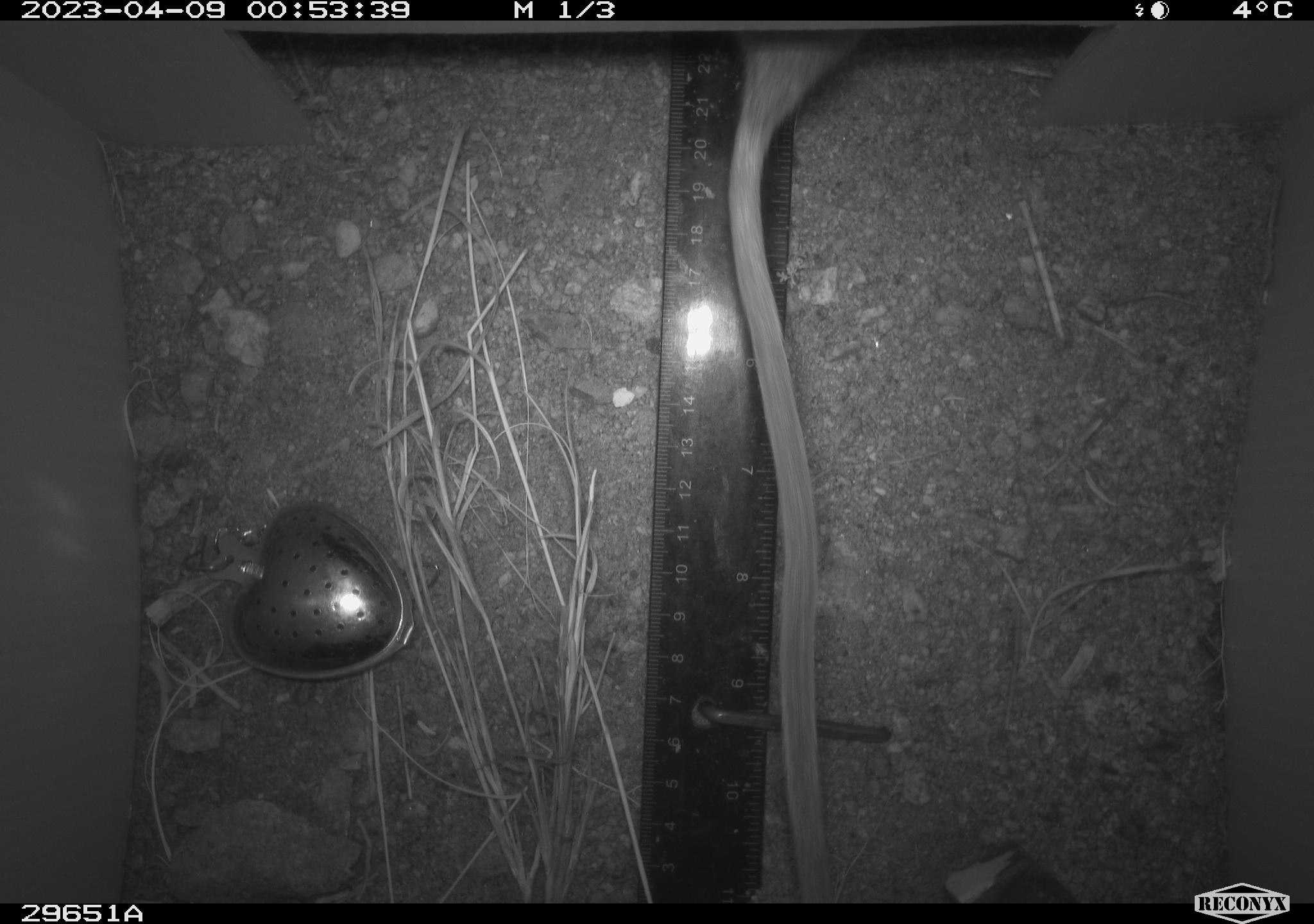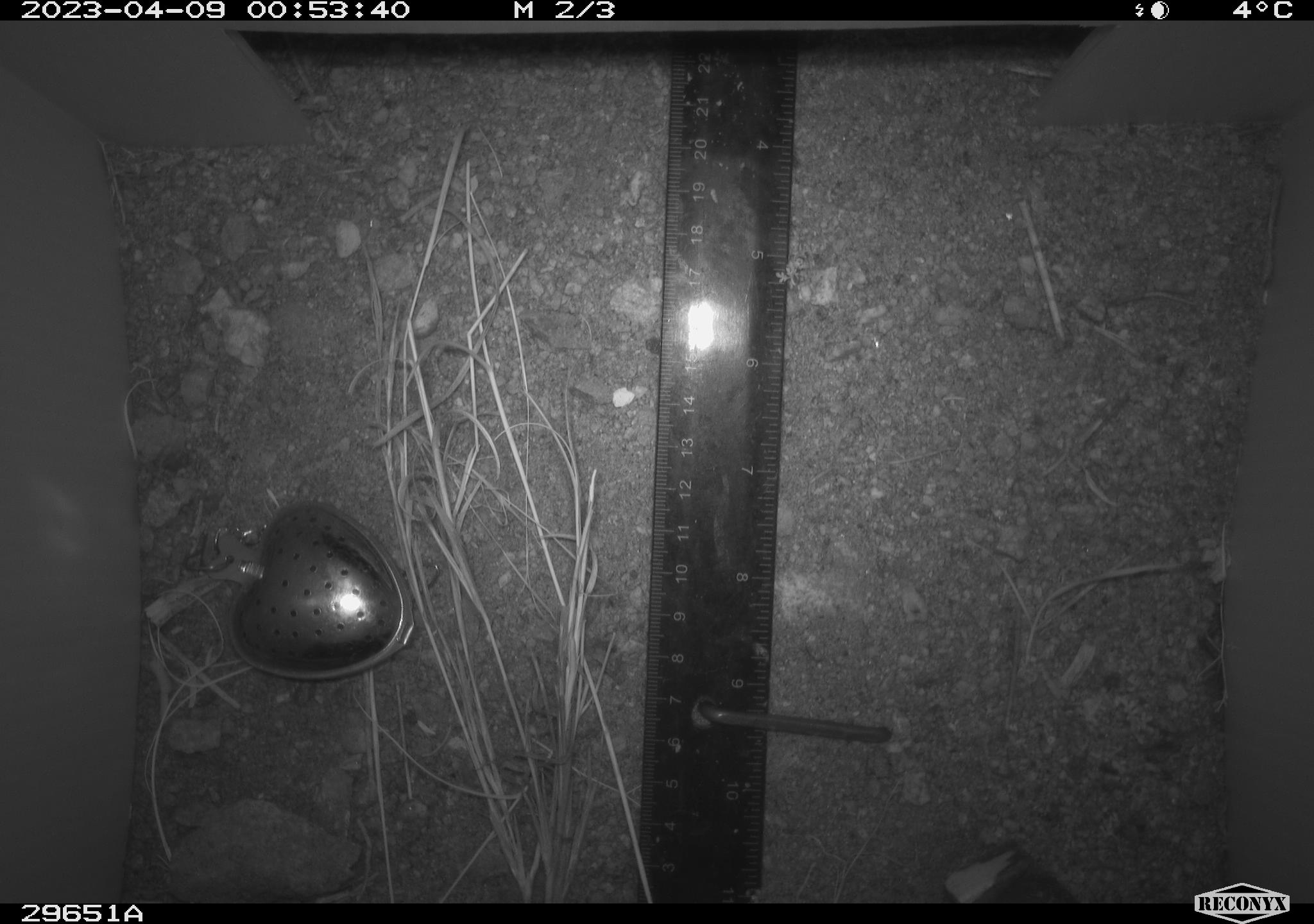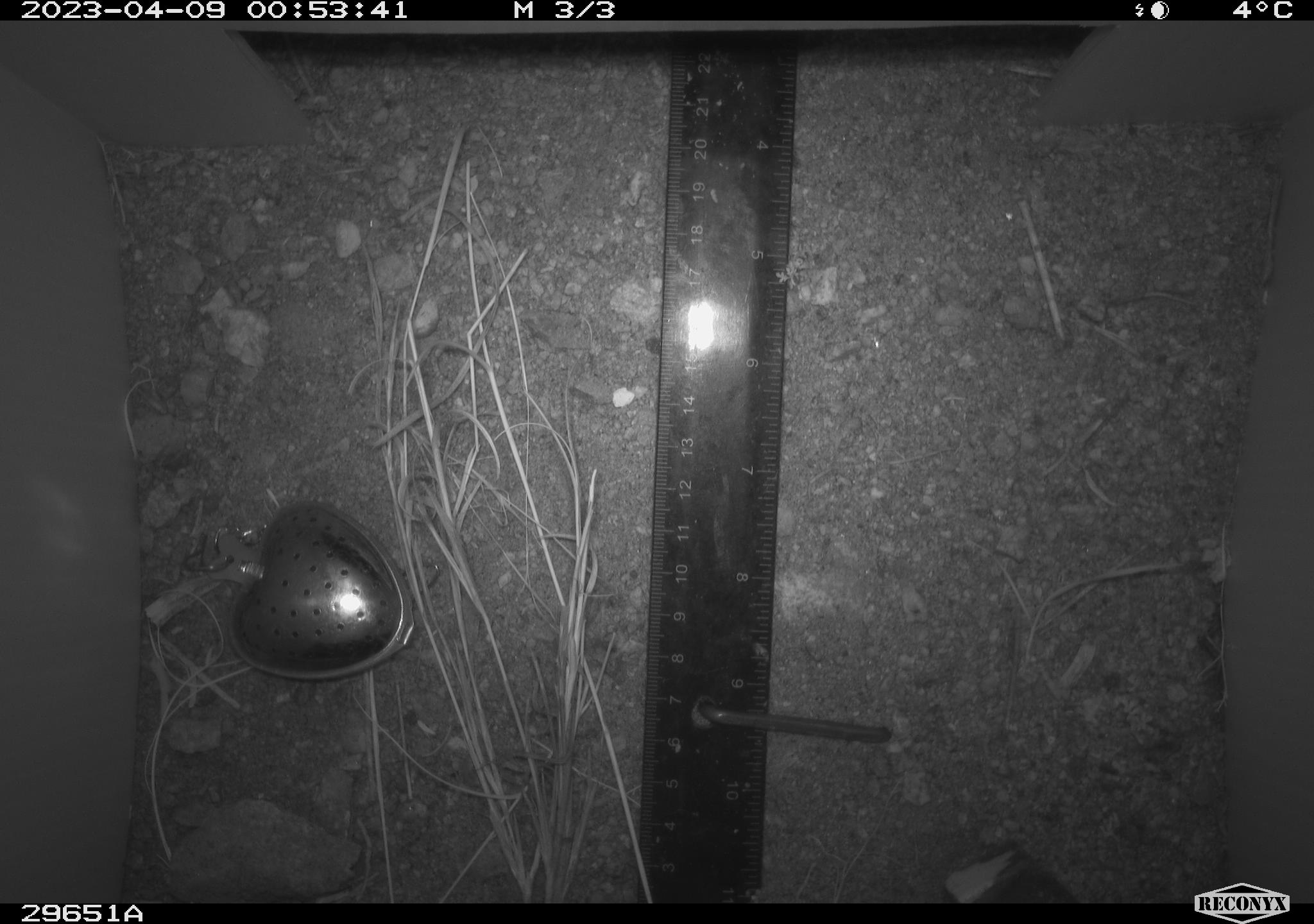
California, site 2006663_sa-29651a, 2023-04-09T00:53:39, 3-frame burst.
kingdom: Animalia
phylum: Chordata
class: Mammalia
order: Rodentia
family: Cricetidae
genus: Neotoma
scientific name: Neotoma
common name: pack rat or woodrat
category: neotoma species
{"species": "neotoma species (pack rat or woodrat) (Neotoma)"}